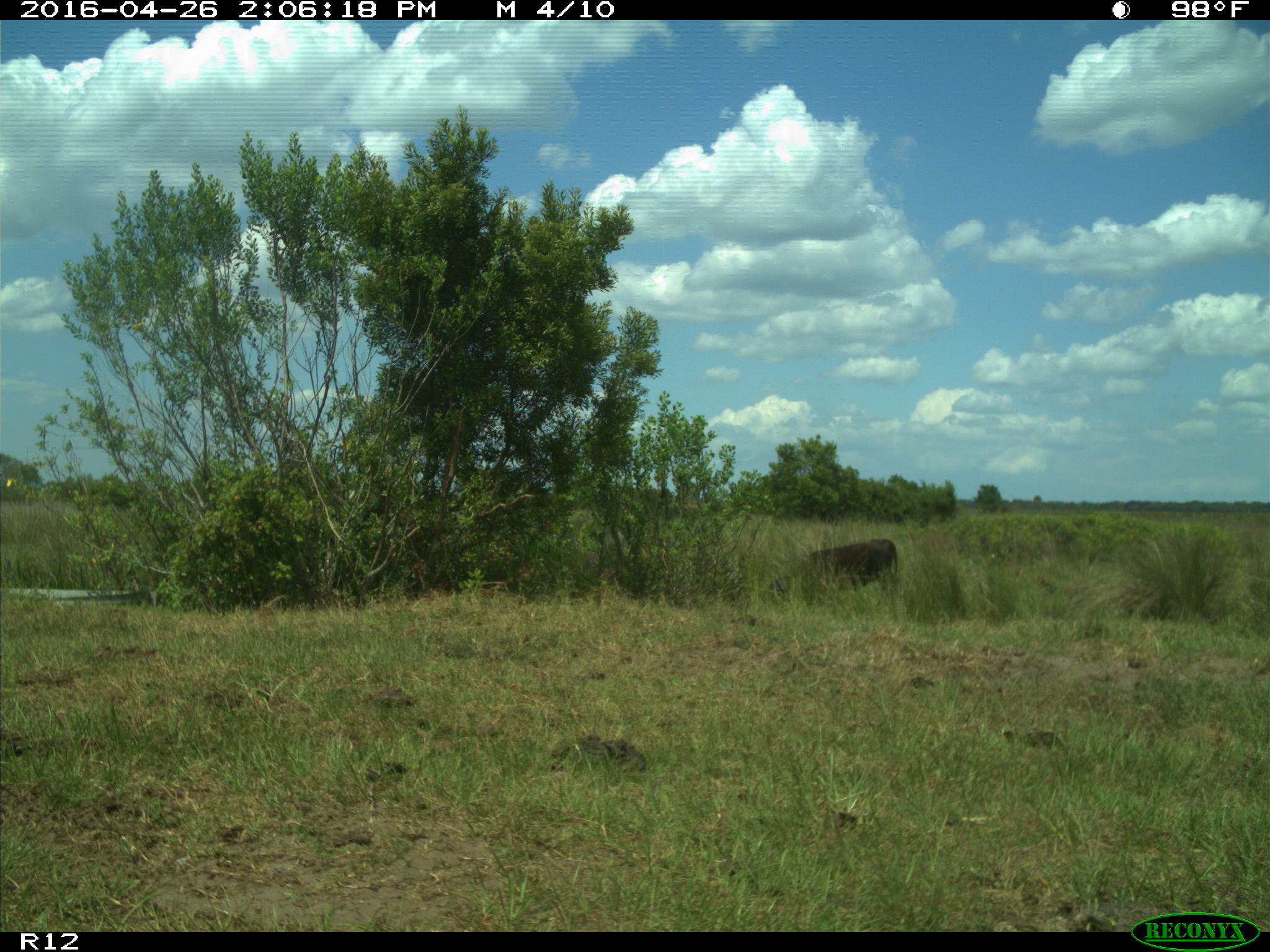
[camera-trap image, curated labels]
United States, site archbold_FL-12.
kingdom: Animalia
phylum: Chordata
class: Mammalia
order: Artiodactyla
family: Bovidae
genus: Bos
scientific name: Bos taurus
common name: domestic cow